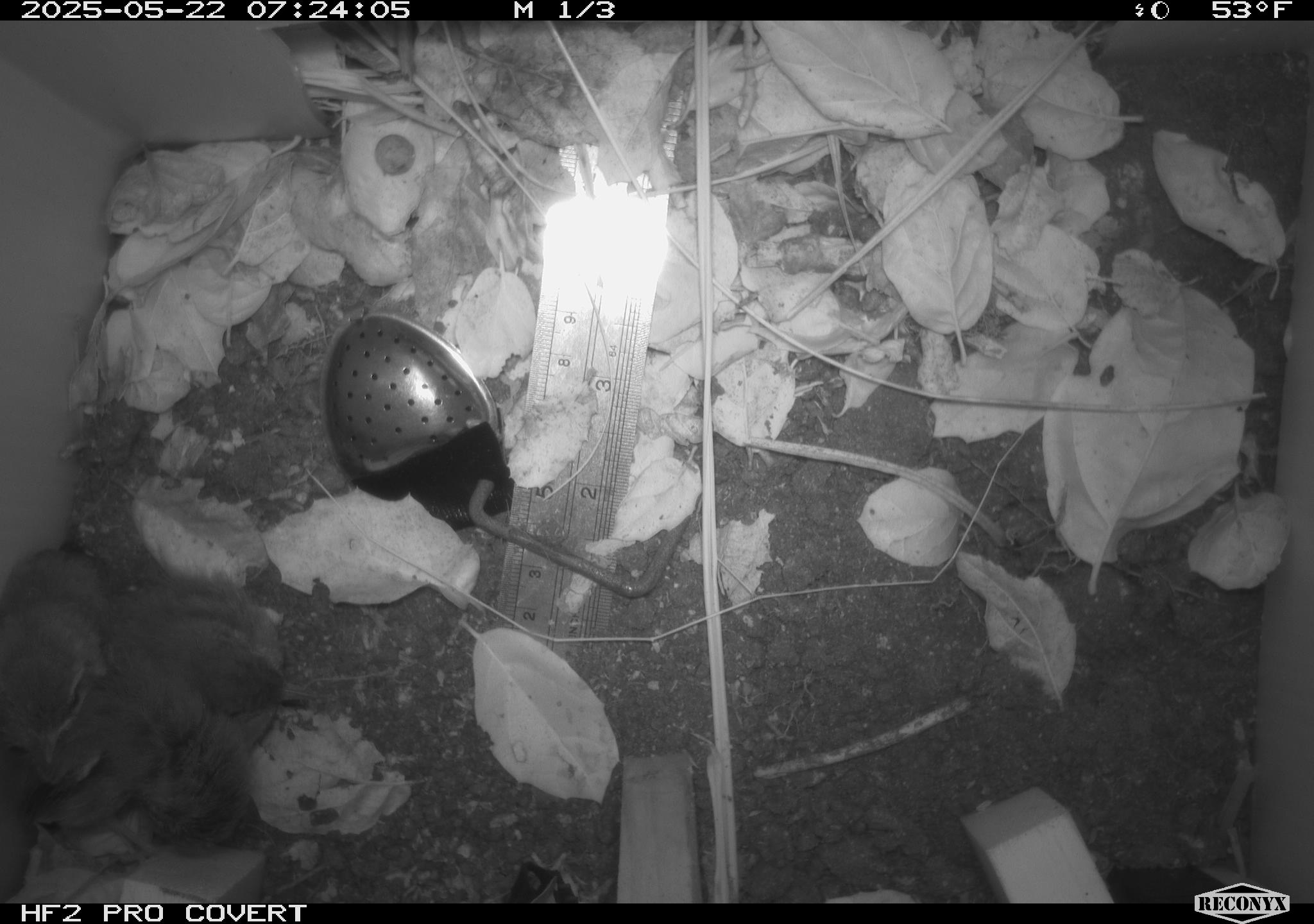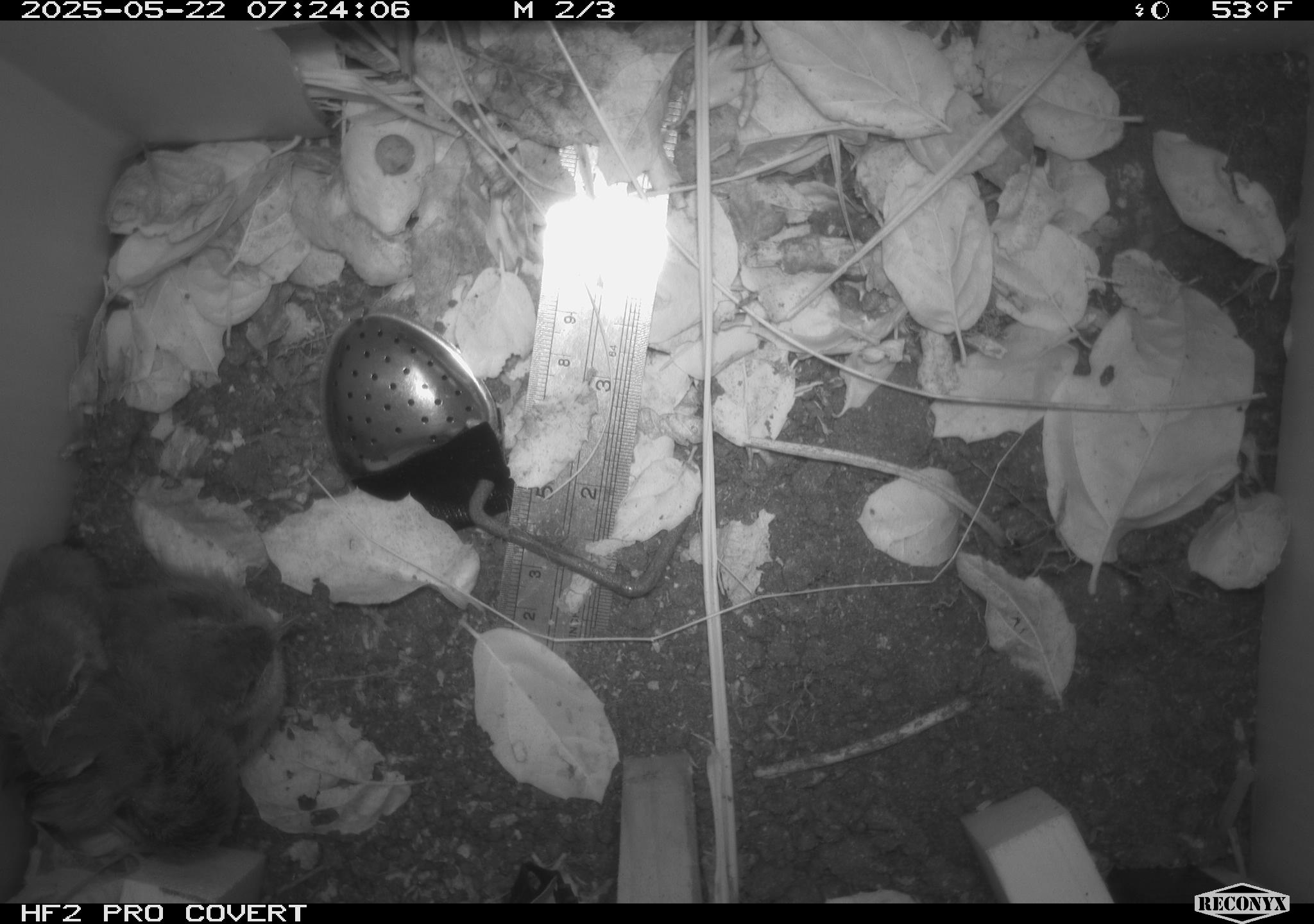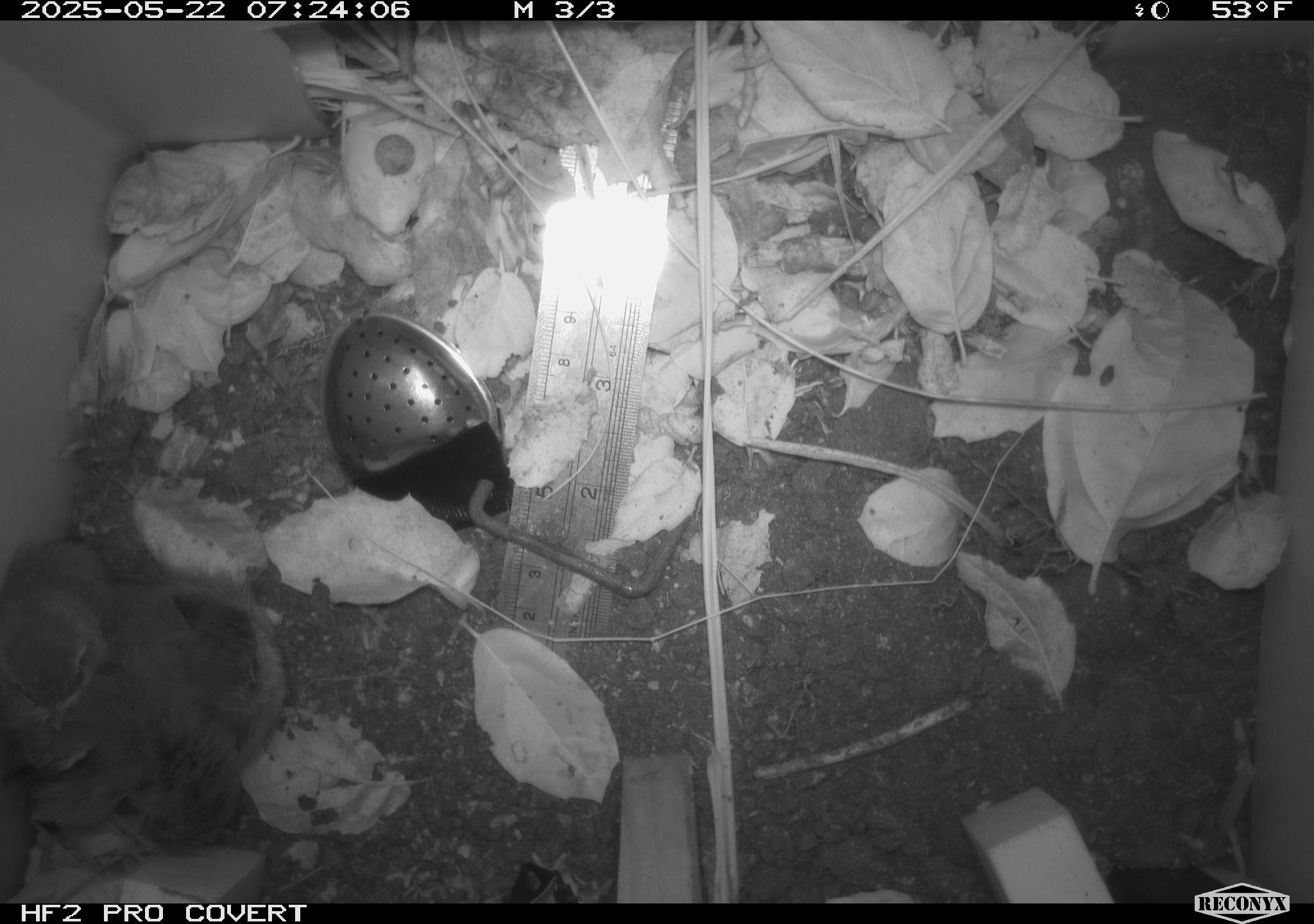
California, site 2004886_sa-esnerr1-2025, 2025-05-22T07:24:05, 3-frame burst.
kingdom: Animalia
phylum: Chordata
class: Aves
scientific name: Aves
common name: bird